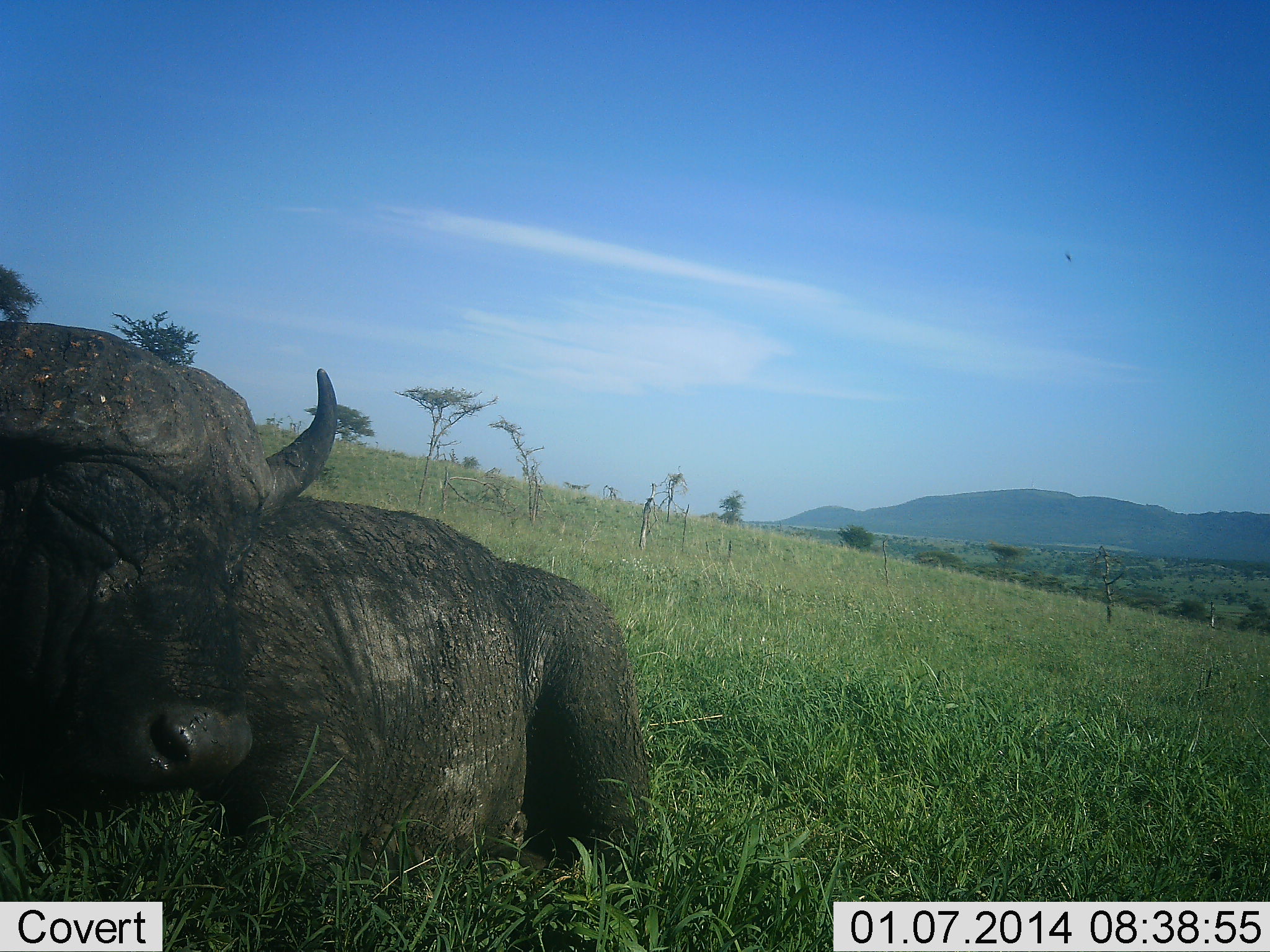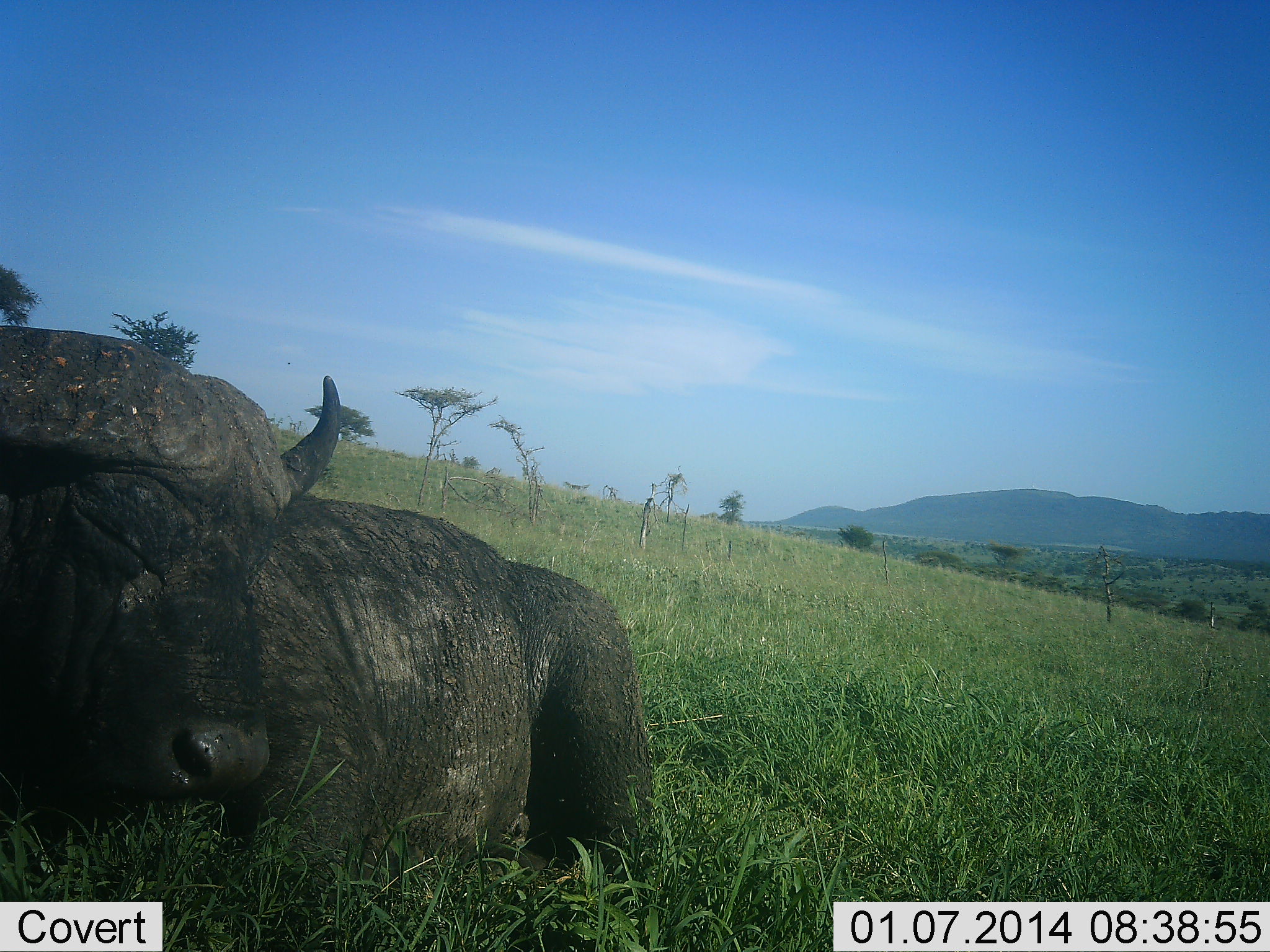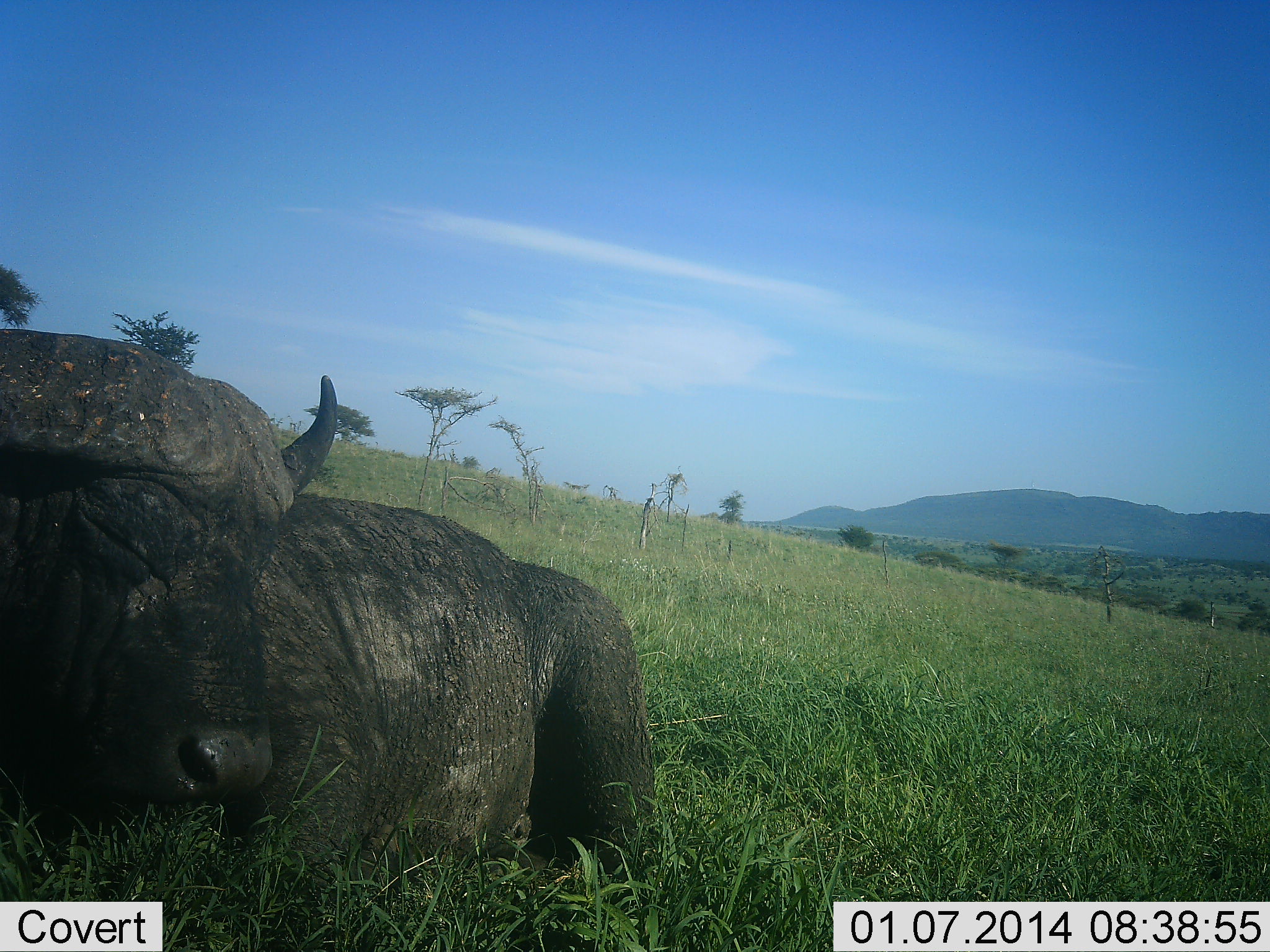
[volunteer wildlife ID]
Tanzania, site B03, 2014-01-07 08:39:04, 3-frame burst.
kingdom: Animalia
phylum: Chordata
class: Mammalia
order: Artiodactyla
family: Bovidae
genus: Syncerus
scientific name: Syncerus caffer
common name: cape buffalo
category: buffalo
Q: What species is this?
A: Buffalo (cape buffalo) (Syncerus caffer).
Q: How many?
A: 1.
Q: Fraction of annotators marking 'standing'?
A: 0%.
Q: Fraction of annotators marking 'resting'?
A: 100%.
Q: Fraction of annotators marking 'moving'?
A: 0%.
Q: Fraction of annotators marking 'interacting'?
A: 0%.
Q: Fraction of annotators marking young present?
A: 0%.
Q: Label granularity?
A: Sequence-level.